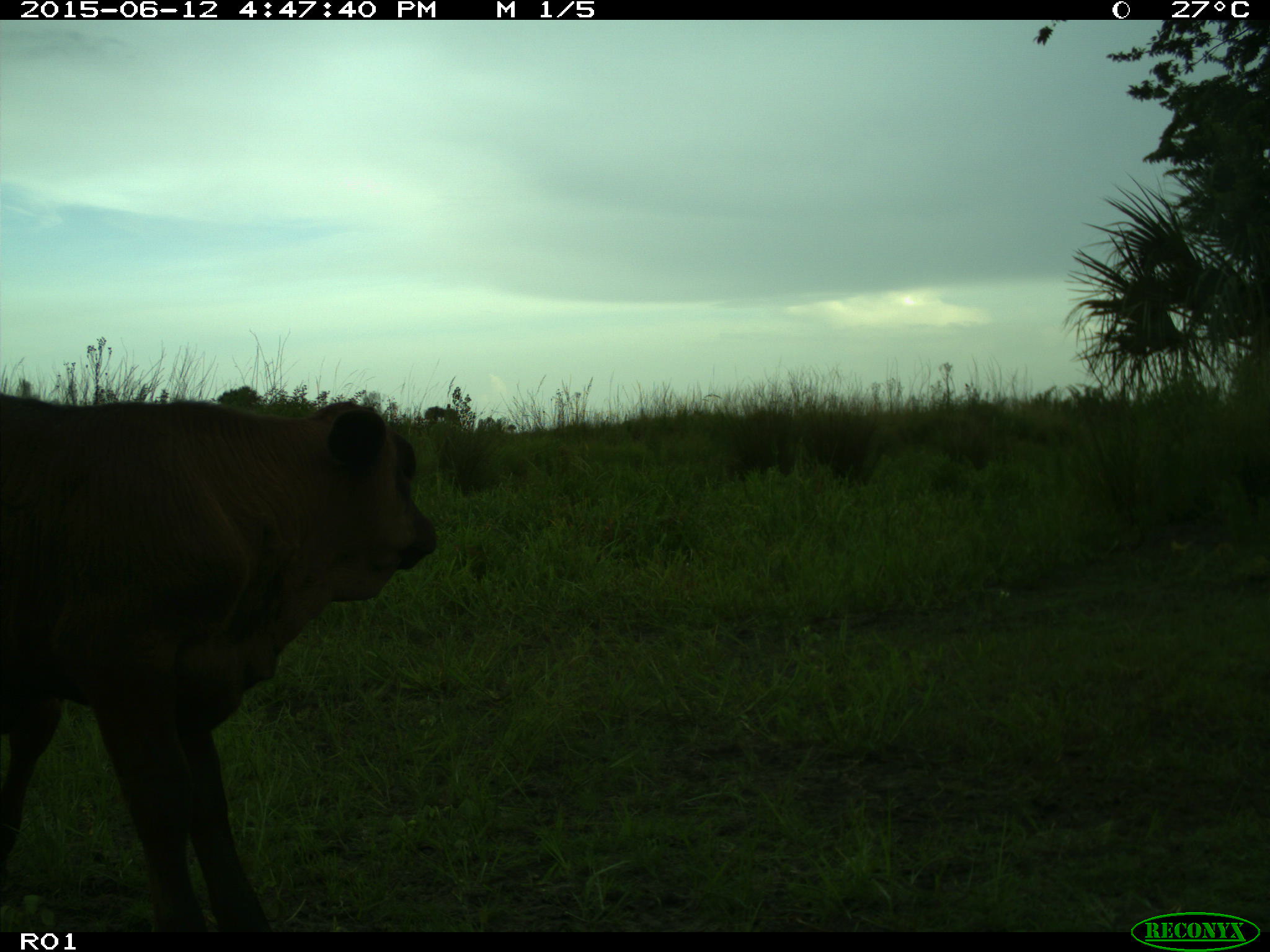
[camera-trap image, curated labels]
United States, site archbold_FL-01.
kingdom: Animalia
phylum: Chordata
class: Mammalia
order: Artiodactyla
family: Bovidae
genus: Bos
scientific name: Bos taurus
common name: domestic cow